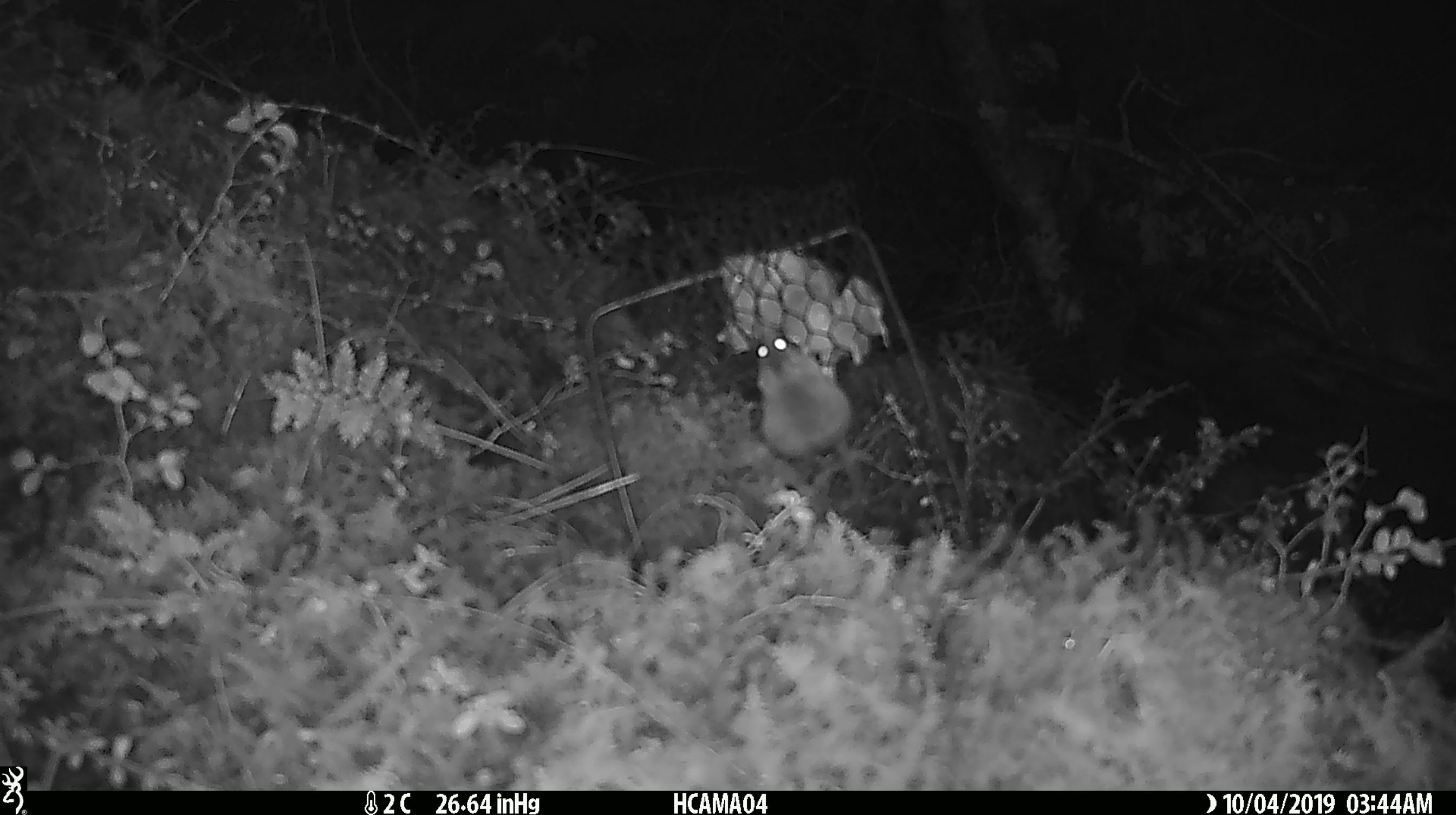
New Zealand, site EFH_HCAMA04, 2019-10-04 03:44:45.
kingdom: Animalia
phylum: Chordata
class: Mammalia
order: Rodentia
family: Muridae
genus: Mus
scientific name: Mus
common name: mouse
Mouse (Mus).